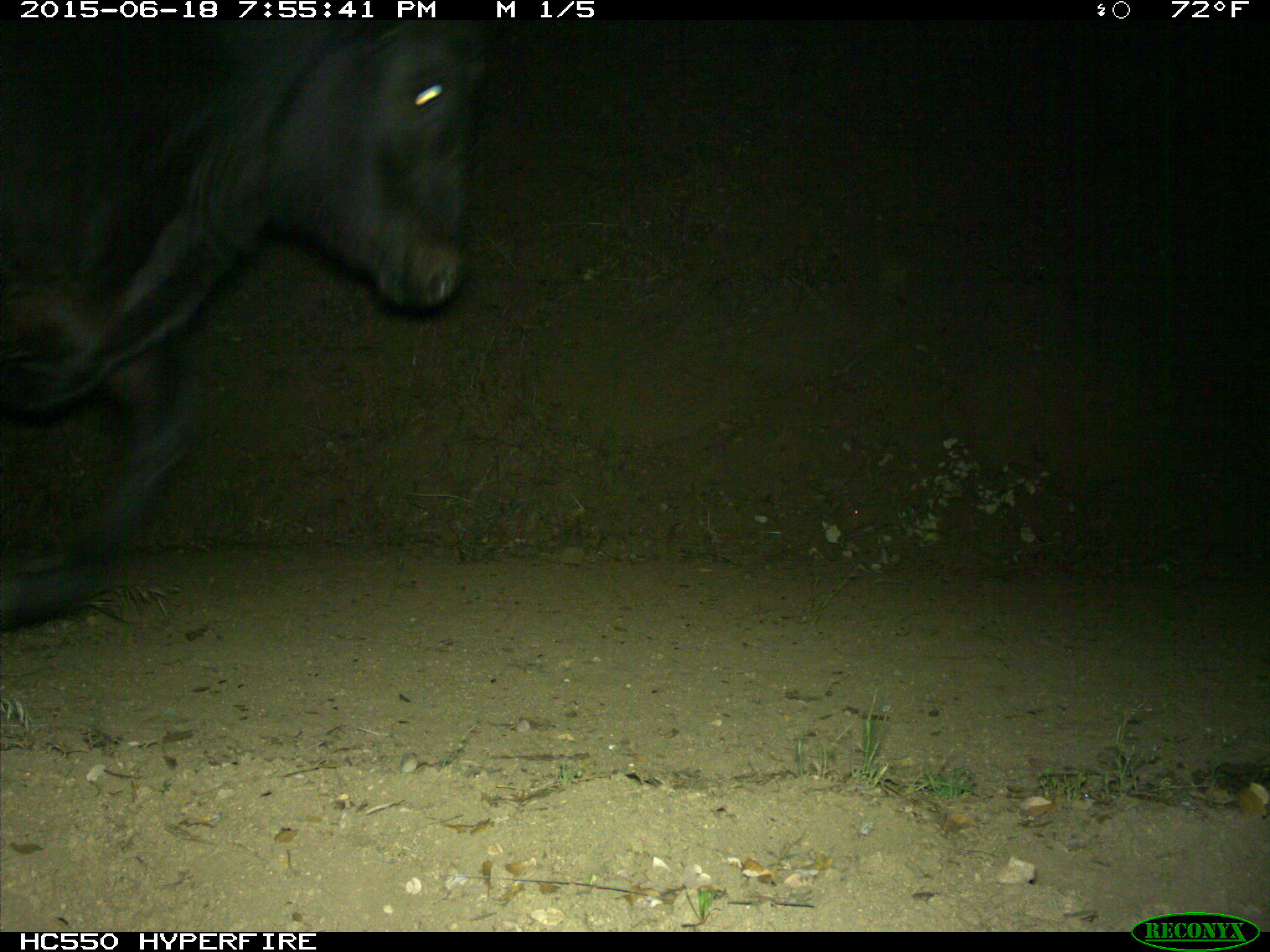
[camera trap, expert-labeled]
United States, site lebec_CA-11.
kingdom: Animalia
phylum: Chordata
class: Mammalia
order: Artiodactyla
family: Bovidae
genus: Bos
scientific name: Bos taurus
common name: domestic cow